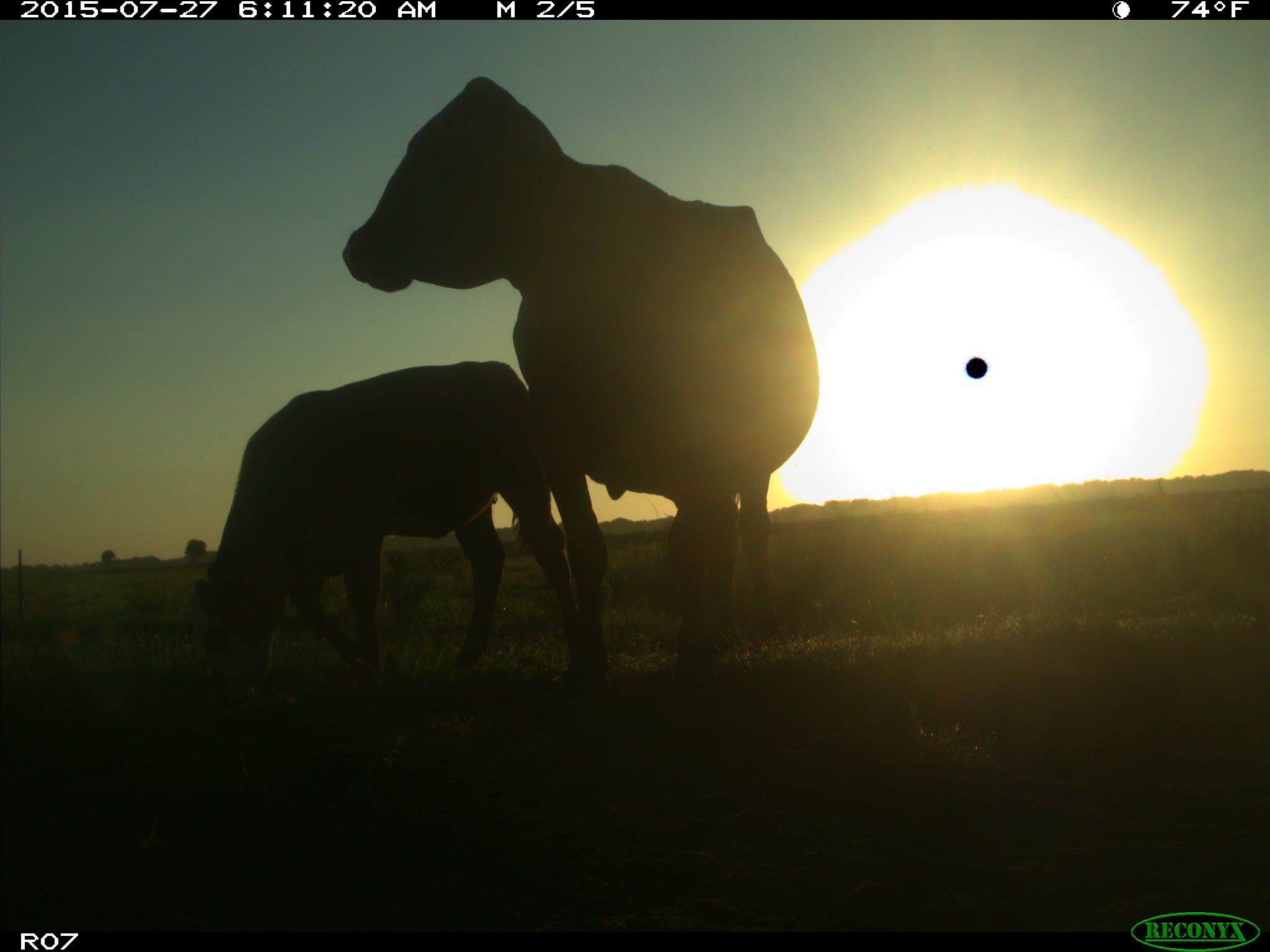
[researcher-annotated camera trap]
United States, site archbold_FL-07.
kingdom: Animalia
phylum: Chordata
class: Mammalia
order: Artiodactyla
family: Bovidae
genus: Bos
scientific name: Bos taurus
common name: domestic cow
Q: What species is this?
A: Bos taurus (domestic cow).